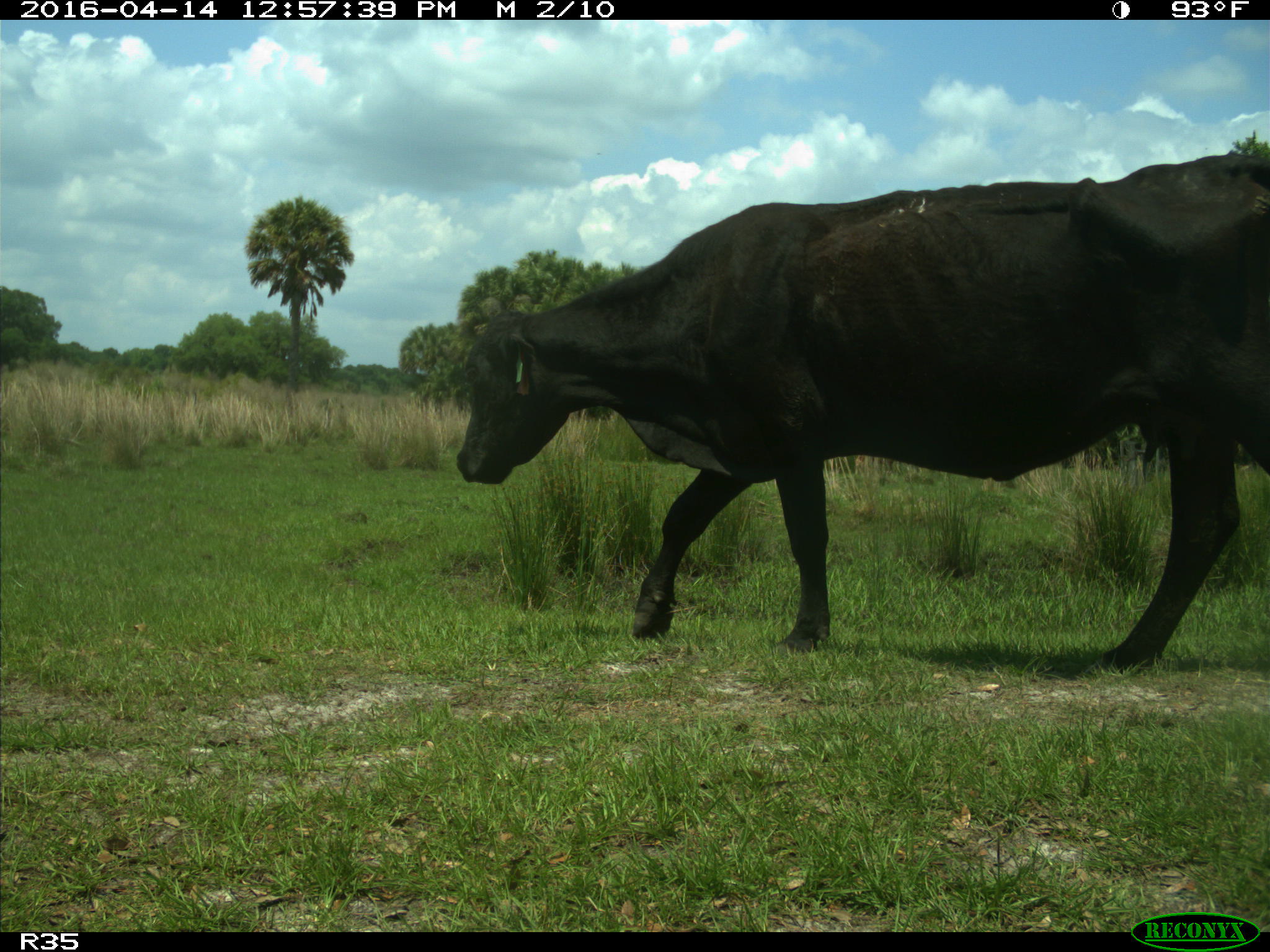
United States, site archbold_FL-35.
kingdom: Animalia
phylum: Chordata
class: Mammalia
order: Artiodactyla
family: Bovidae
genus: Bos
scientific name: Bos taurus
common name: domestic cow